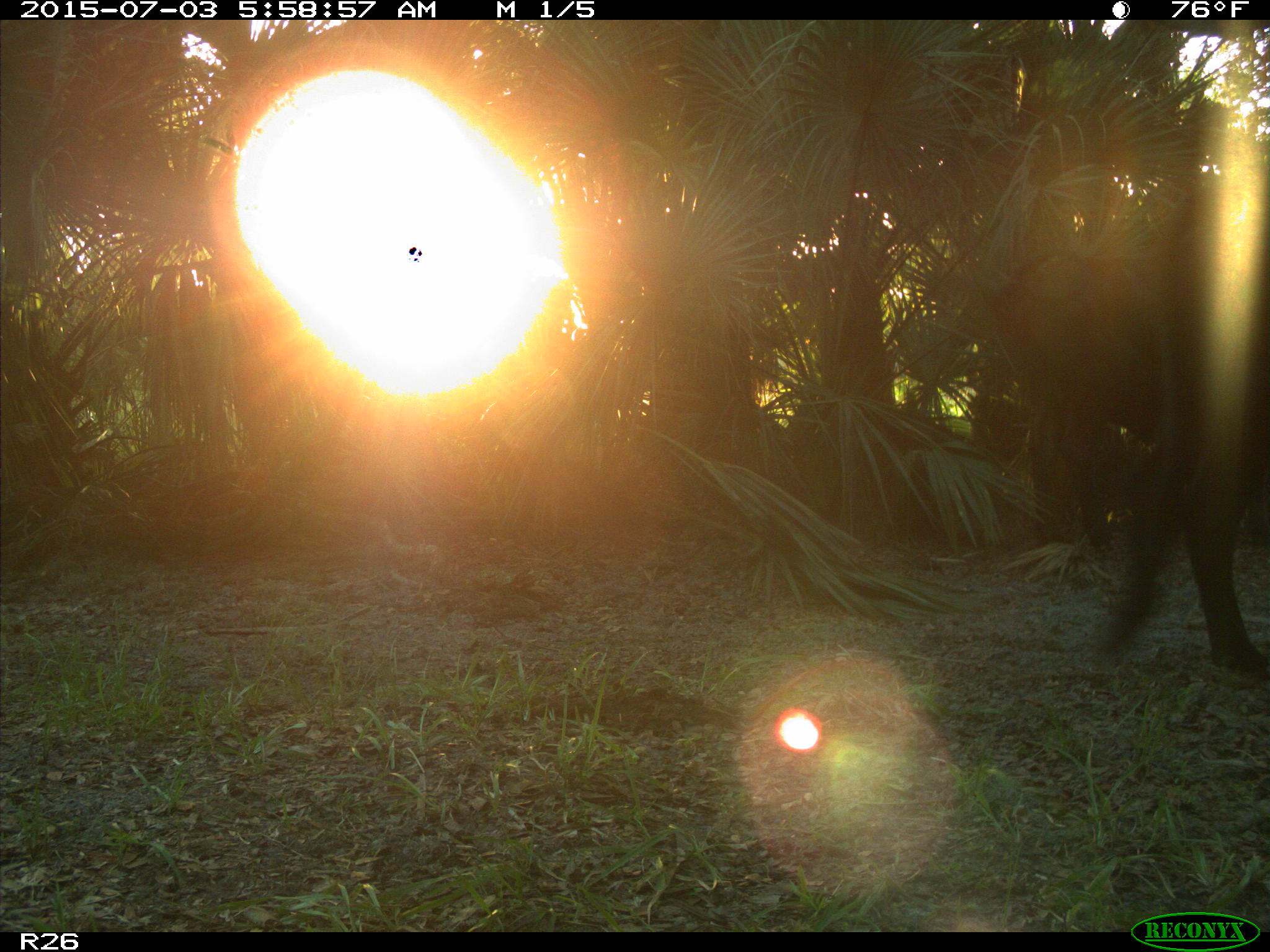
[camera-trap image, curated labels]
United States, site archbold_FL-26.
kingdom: Animalia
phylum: Chordata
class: Mammalia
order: Artiodactyla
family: Bovidae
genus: Bos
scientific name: Bos taurus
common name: domestic cow